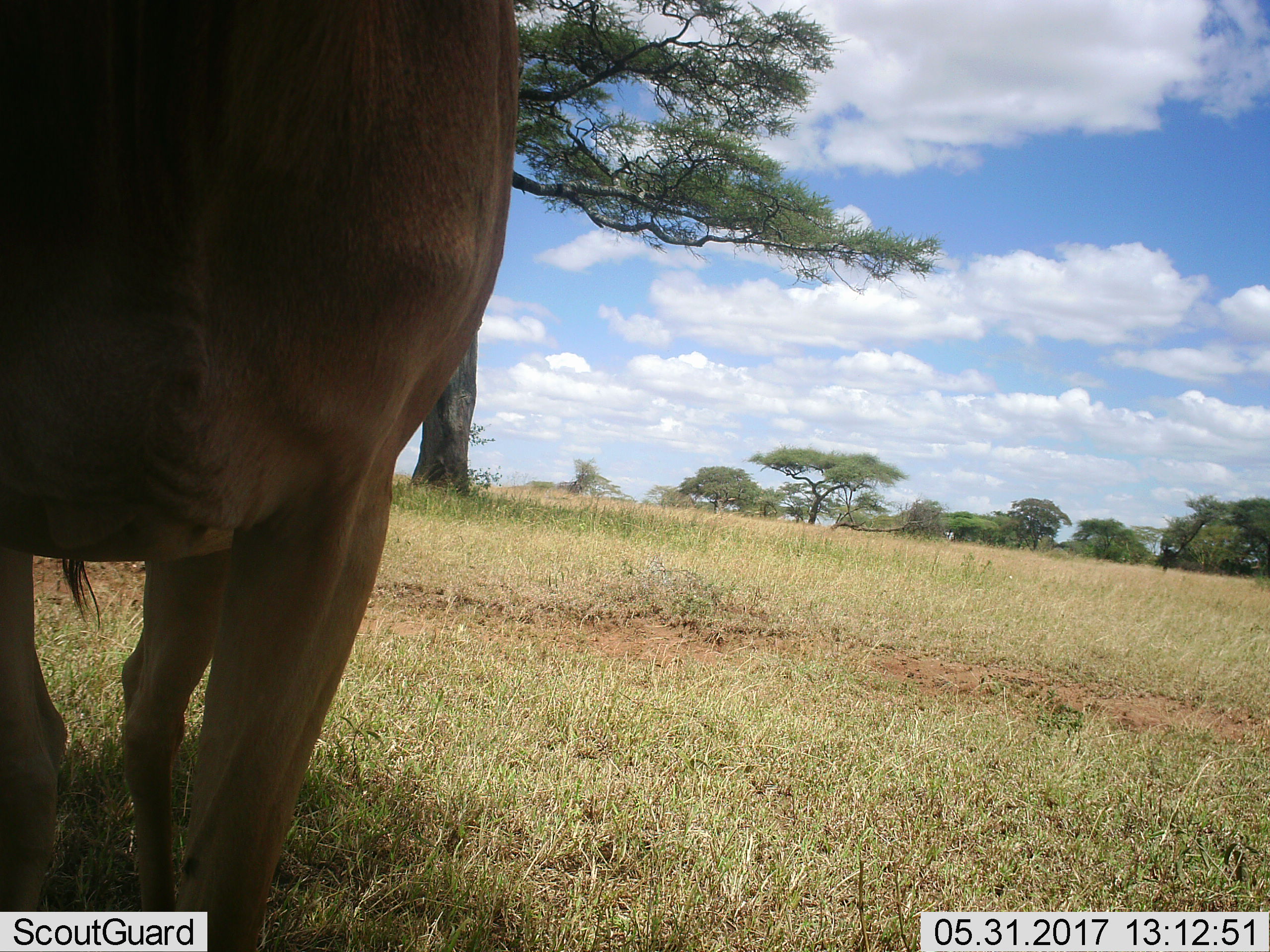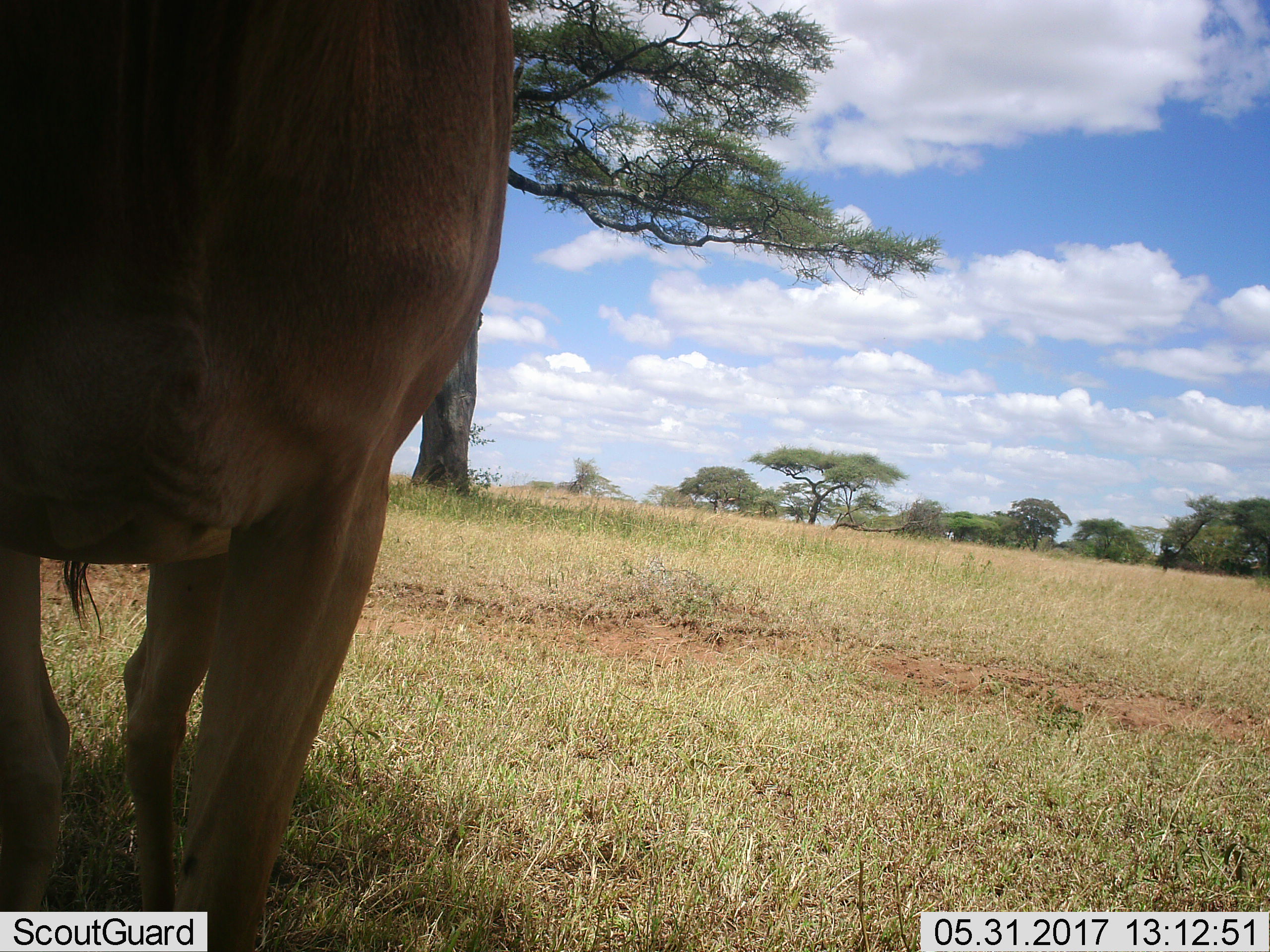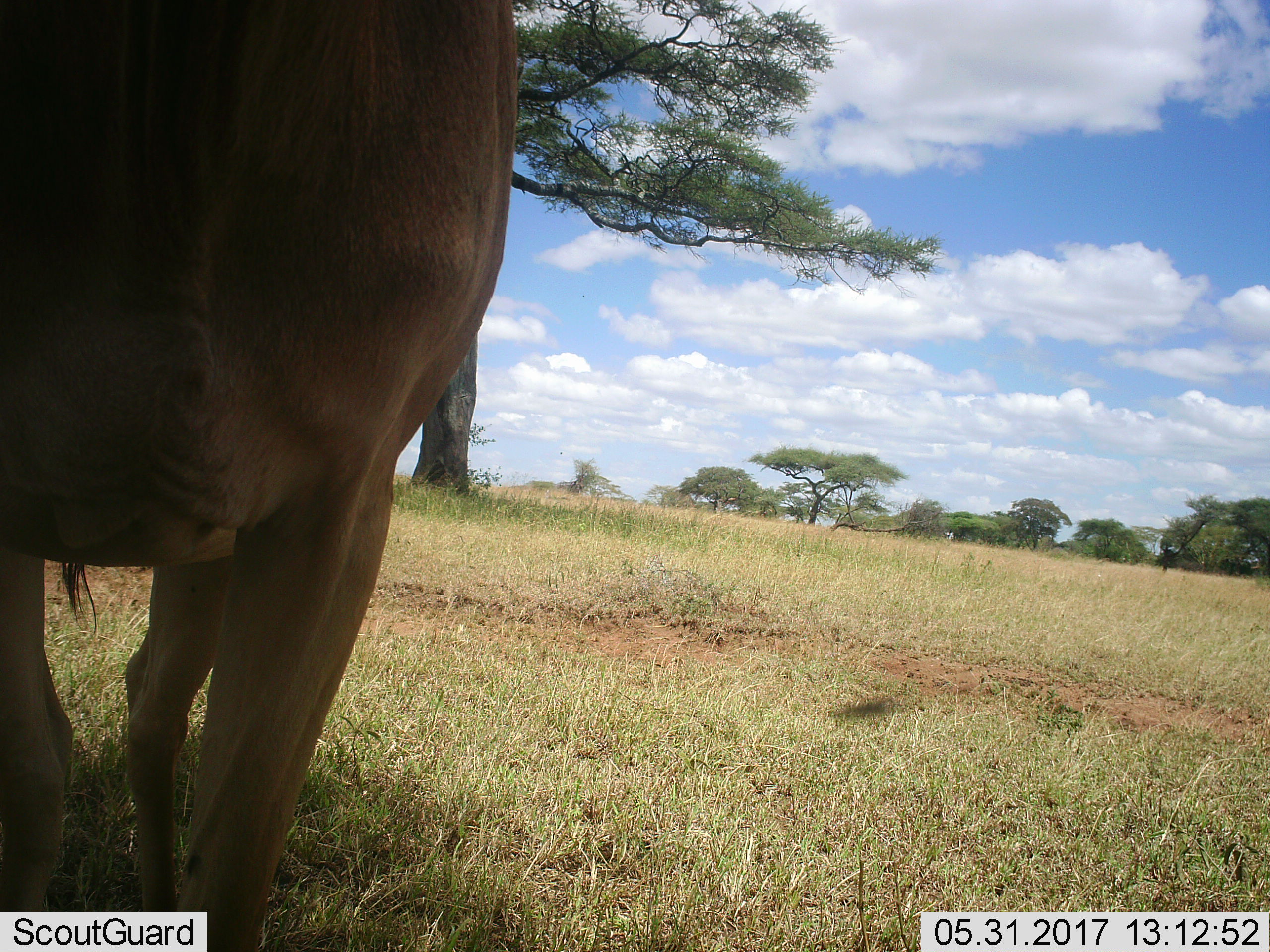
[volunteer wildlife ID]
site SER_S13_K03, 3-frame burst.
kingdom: Animalia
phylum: Chordata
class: Mammalia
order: Artiodactyla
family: Bovidae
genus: Alcelaphus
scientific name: Alcelaphus buselaphus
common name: hartebeest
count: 1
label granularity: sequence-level